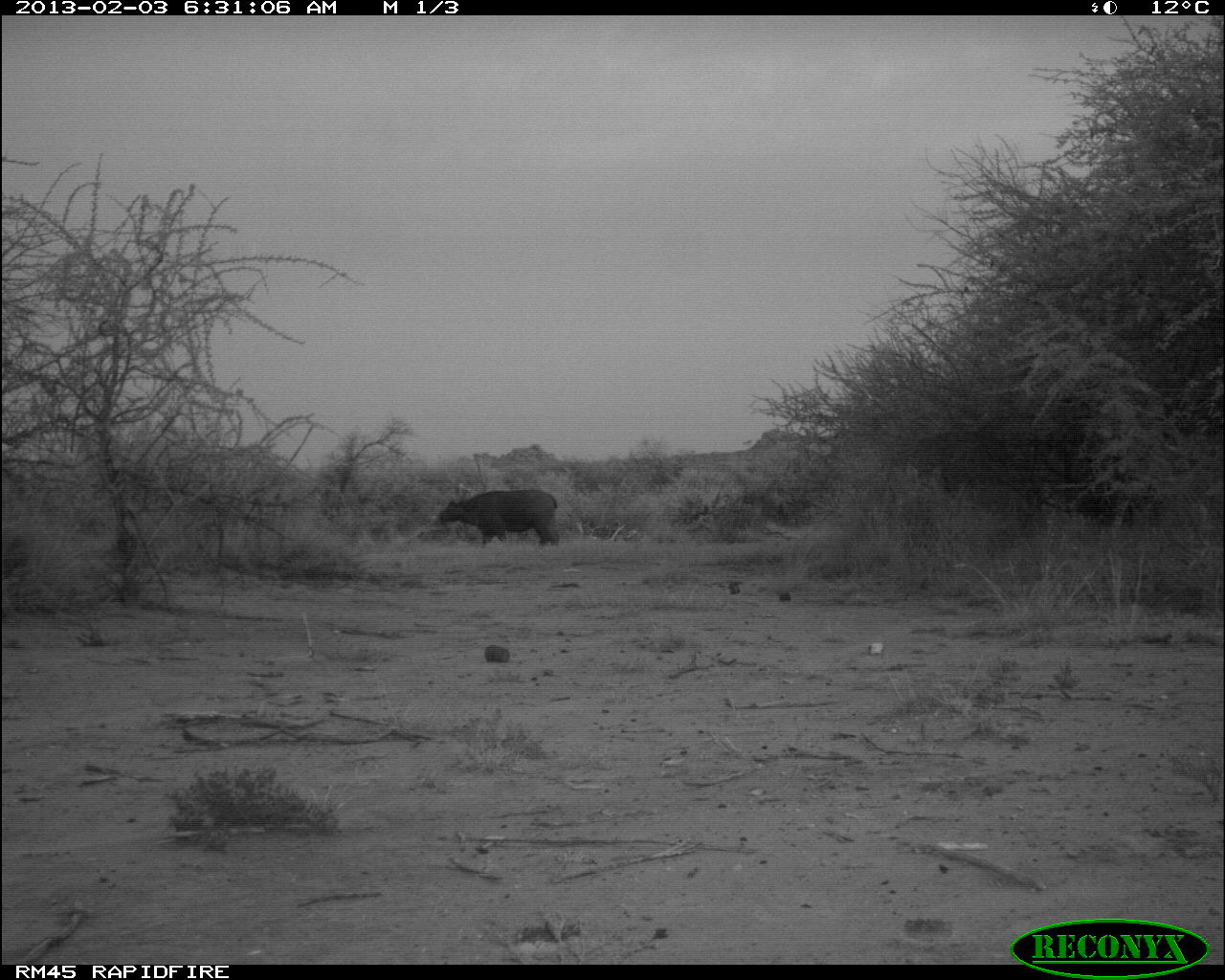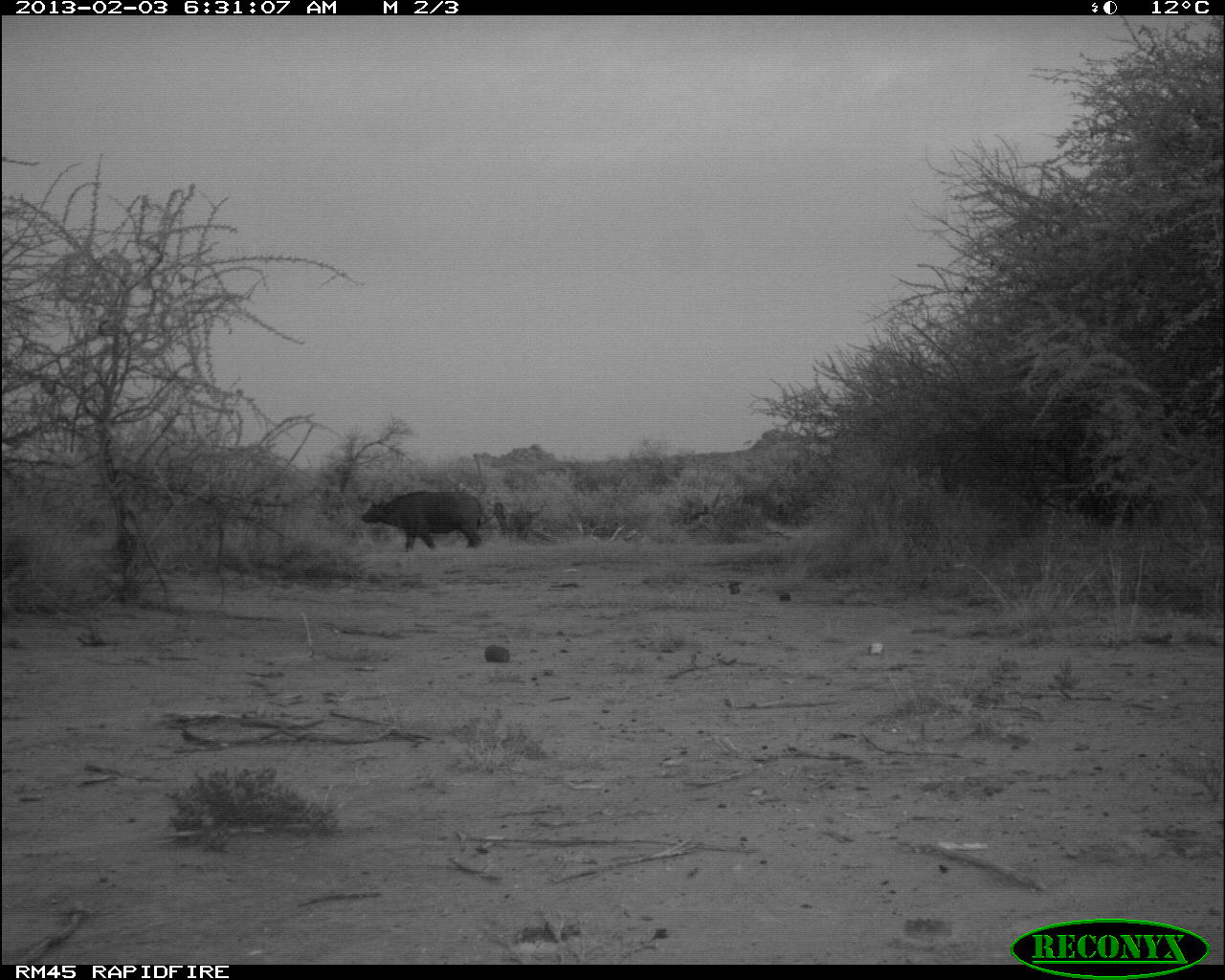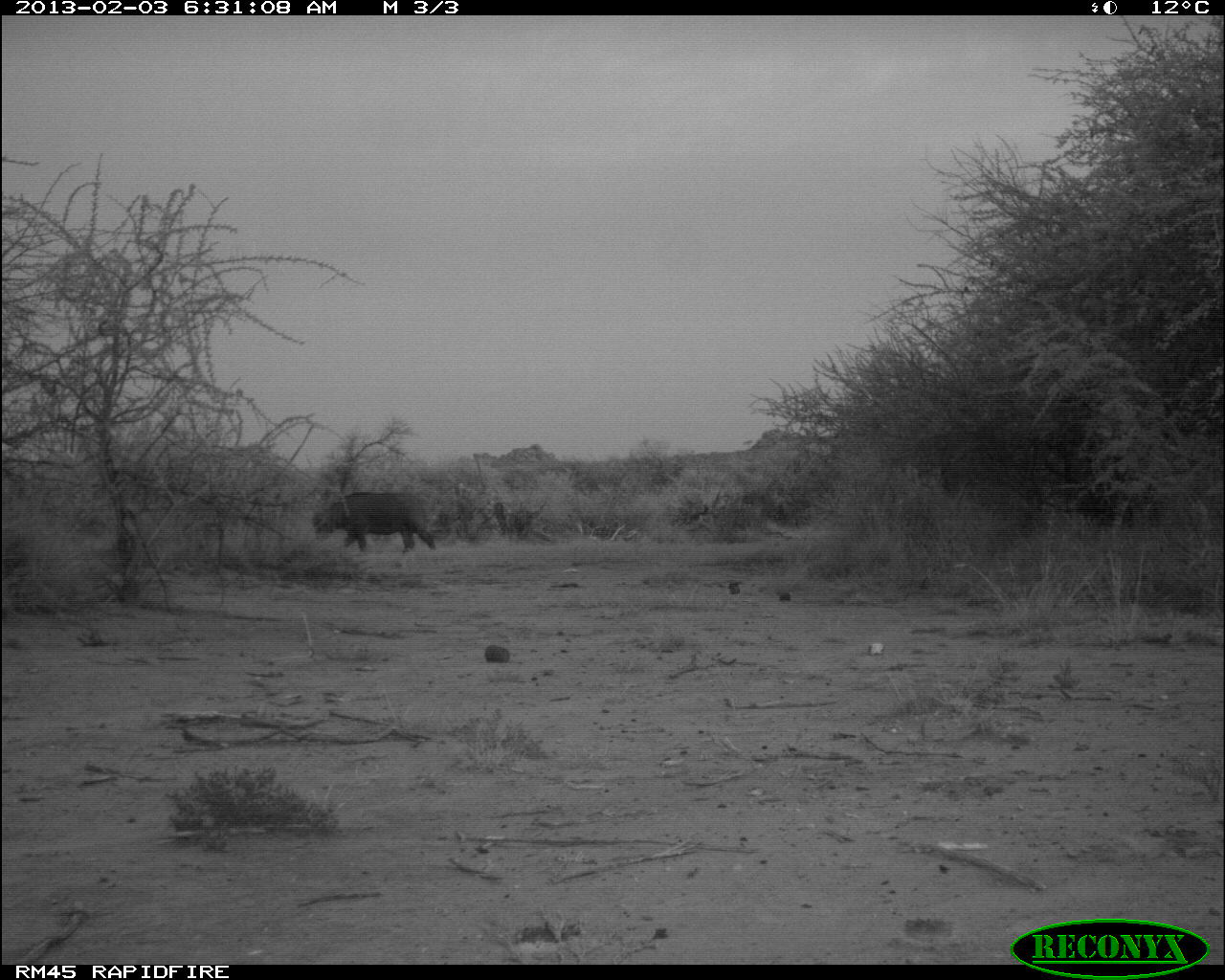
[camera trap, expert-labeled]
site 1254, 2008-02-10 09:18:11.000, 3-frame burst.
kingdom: Animalia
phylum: Chordata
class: Mammalia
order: Artiodactyla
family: Bovidae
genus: Aepyceros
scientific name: Aepyceros melampus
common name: impala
Aepyceros melampus (impala), count 3.